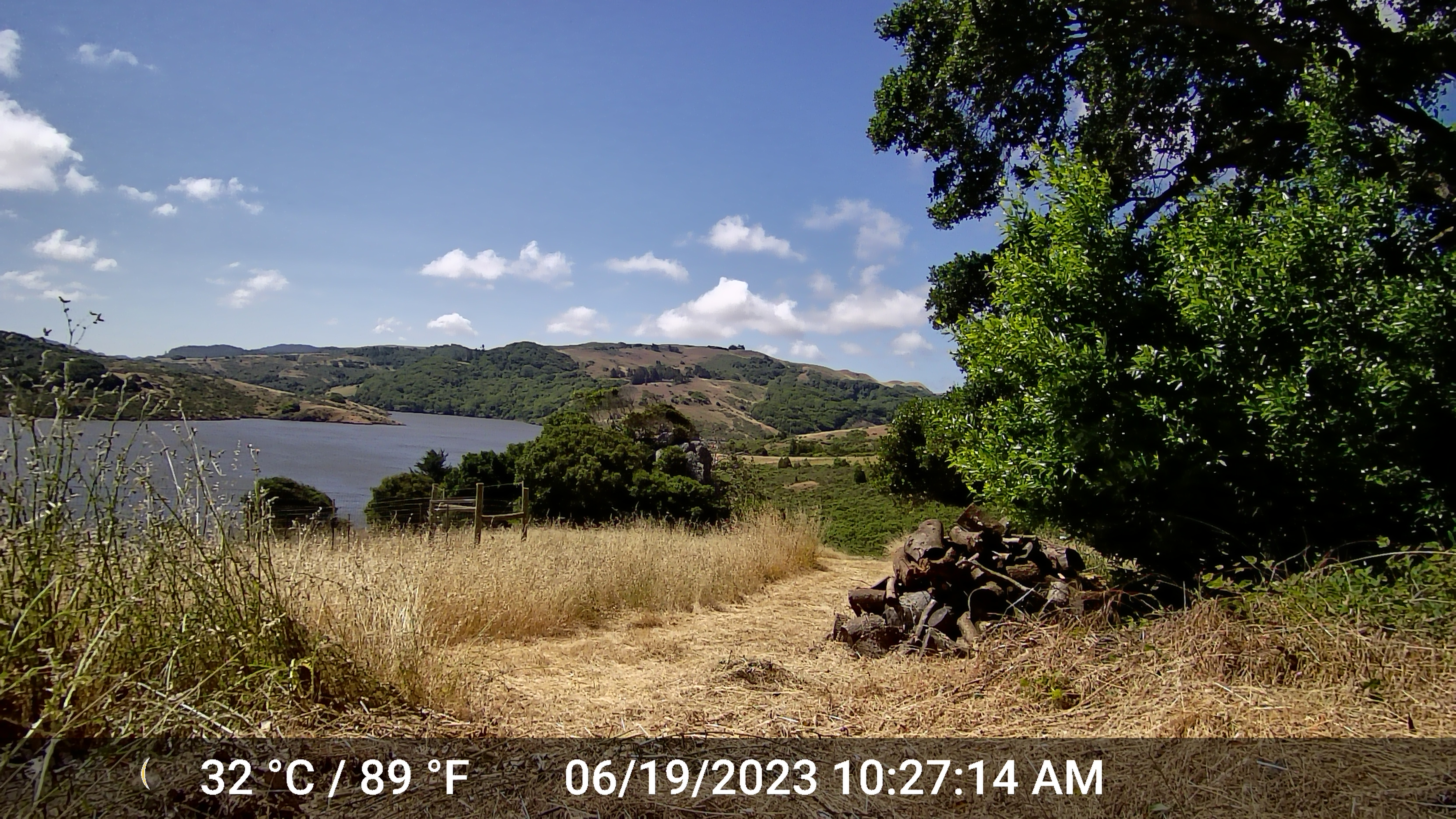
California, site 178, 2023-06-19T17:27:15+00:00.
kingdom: Animalia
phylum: Chordata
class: Aves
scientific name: Aves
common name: bird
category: unknown bird